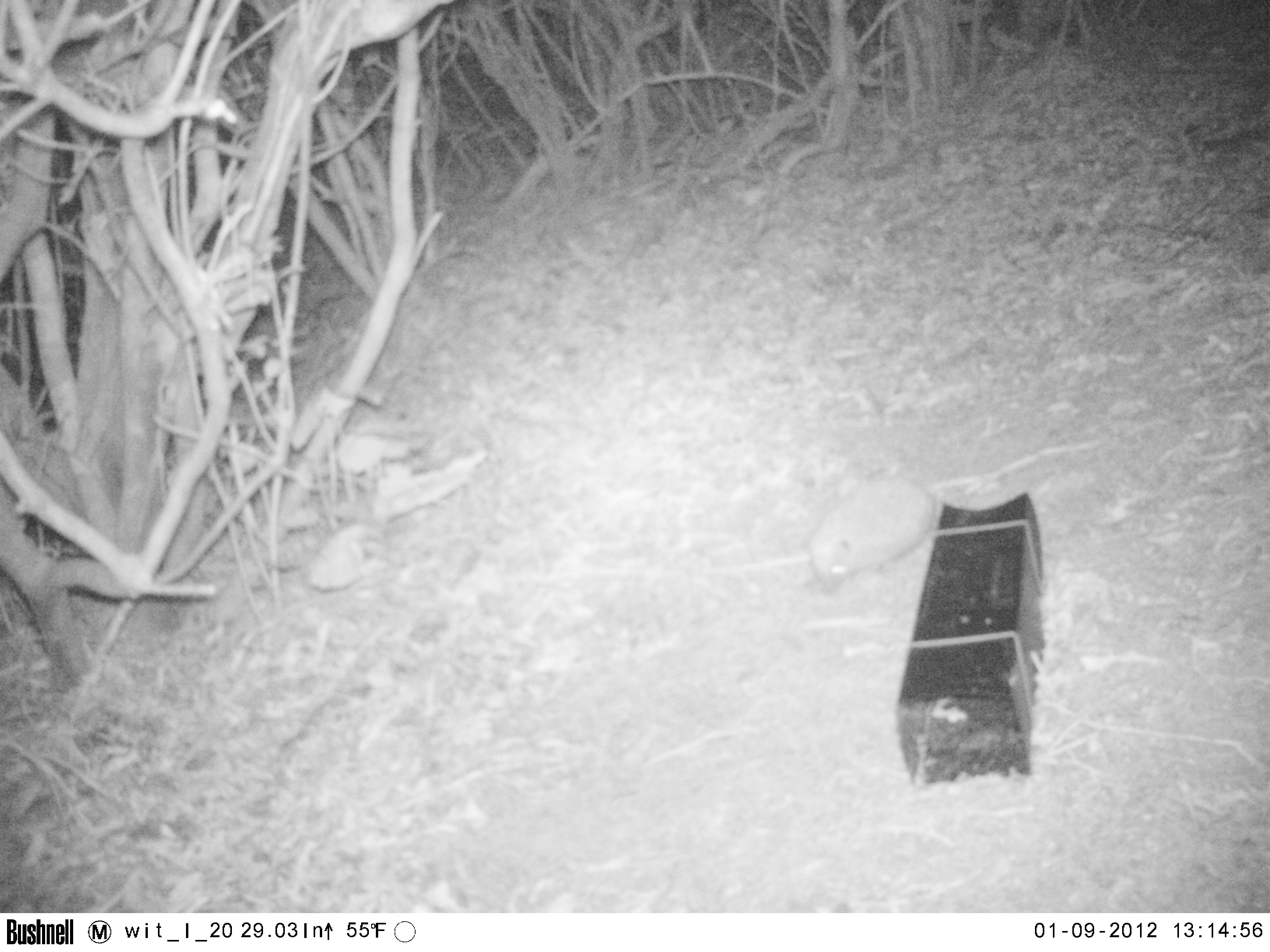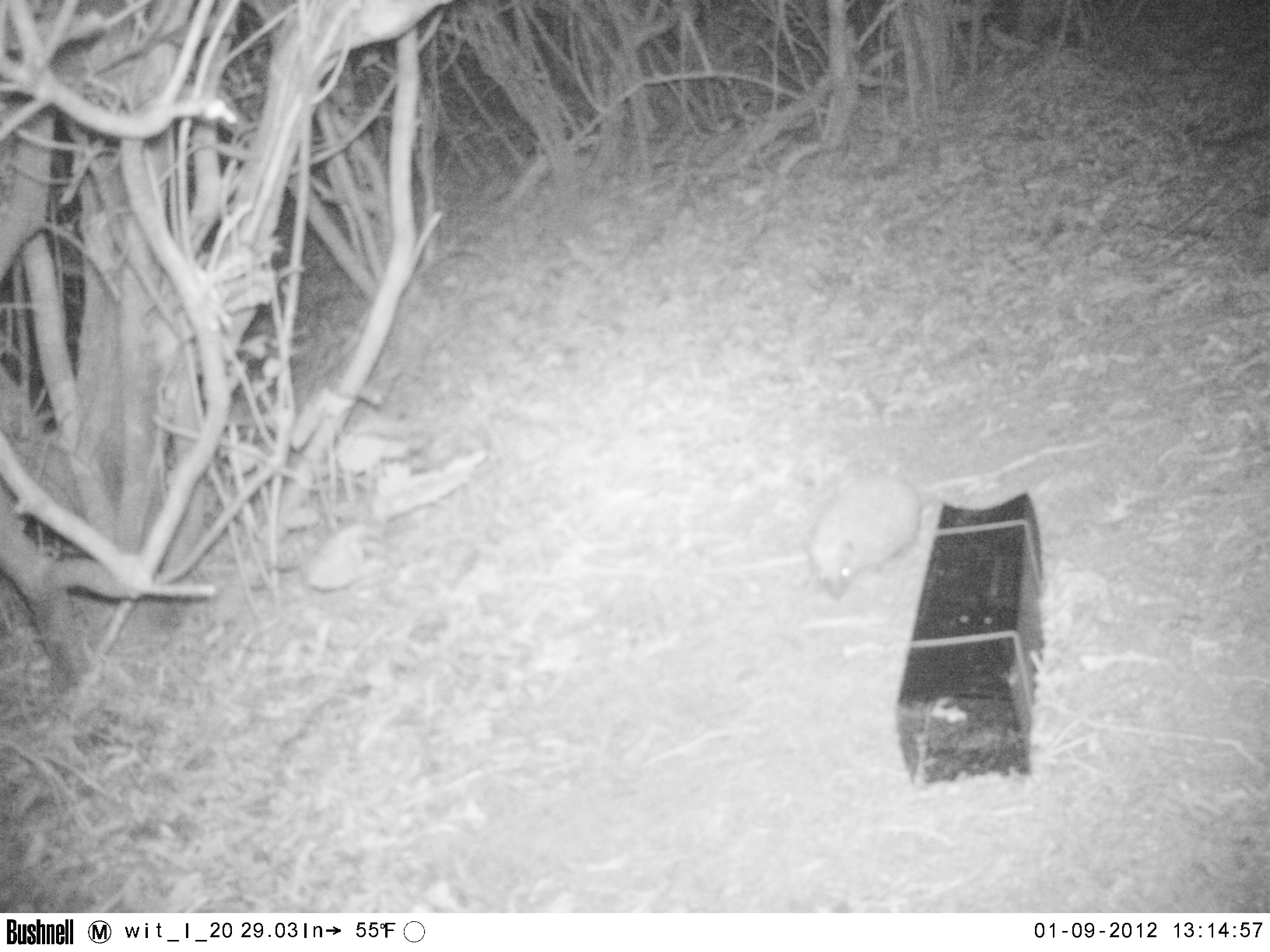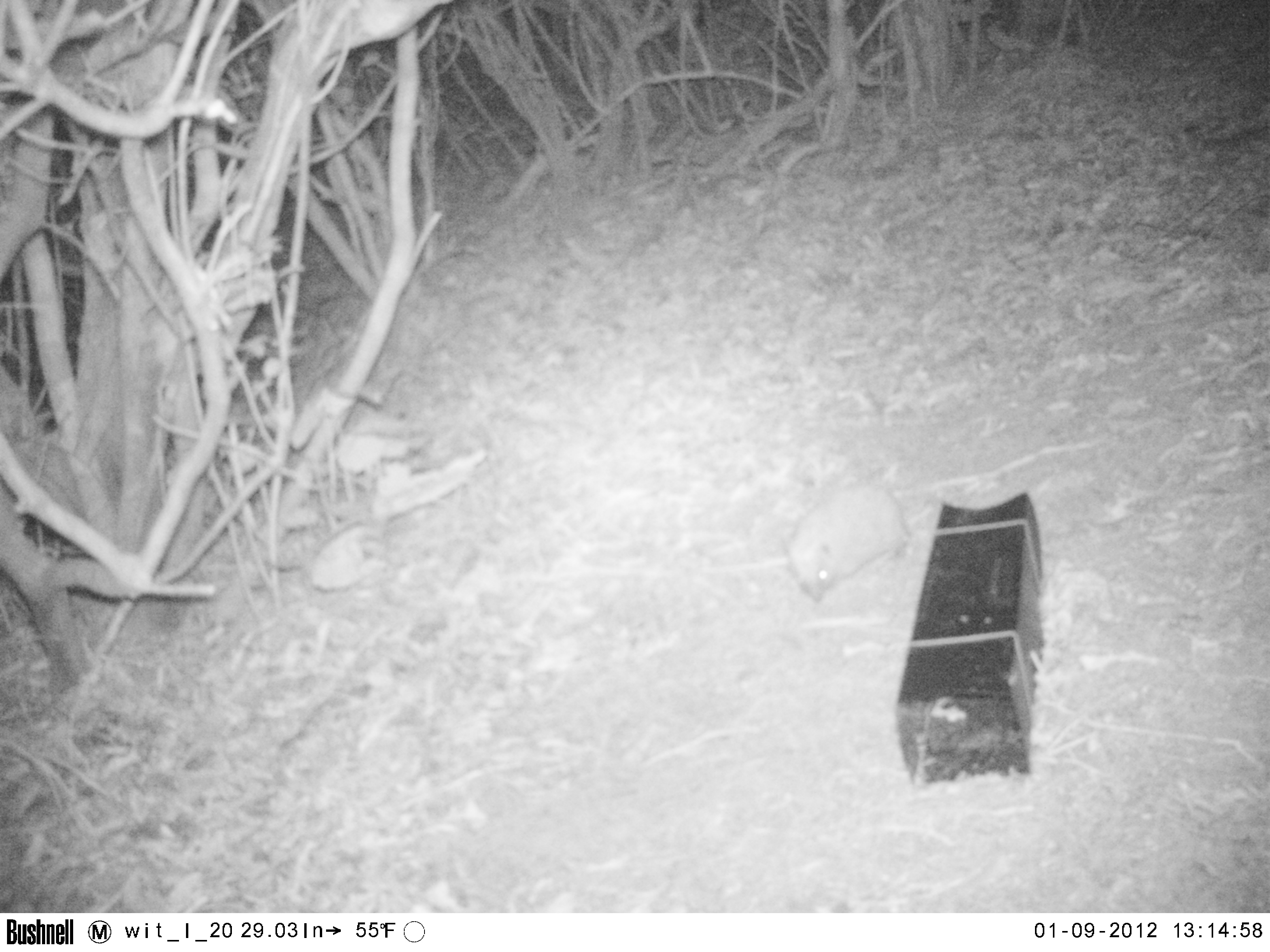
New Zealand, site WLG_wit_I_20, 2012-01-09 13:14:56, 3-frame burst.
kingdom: Animalia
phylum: Chordata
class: Mammalia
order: Eulipotyphla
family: Erinaceidae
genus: Erinaceus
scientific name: Erinaceus europaeus europaeus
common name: european hedgehog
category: hedgehog